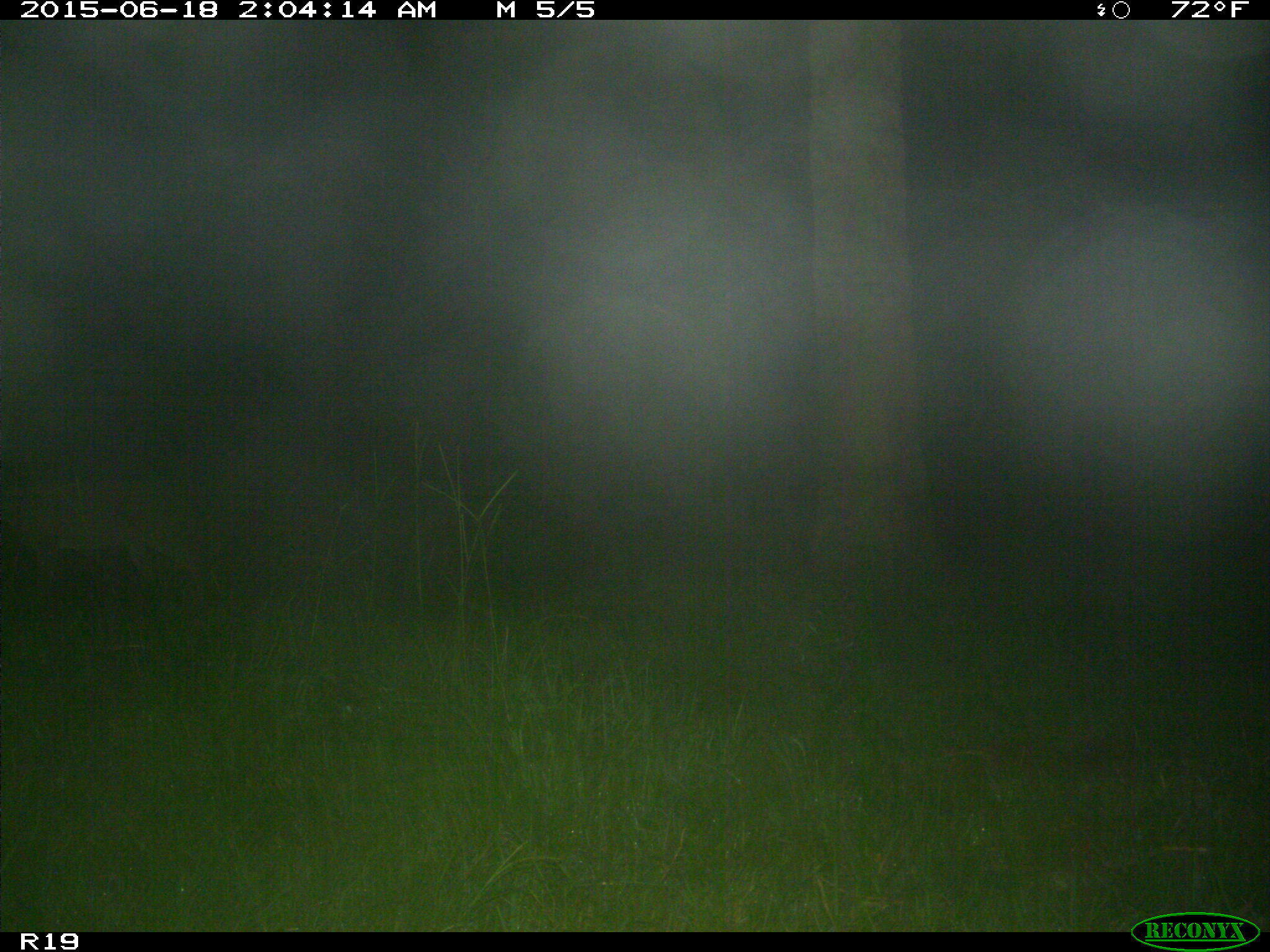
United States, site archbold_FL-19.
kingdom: Animalia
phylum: Chordata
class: Mammalia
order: Artiodactyla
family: Cervidae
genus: Odocoileus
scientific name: Odocoileus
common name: deer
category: unidentified deer